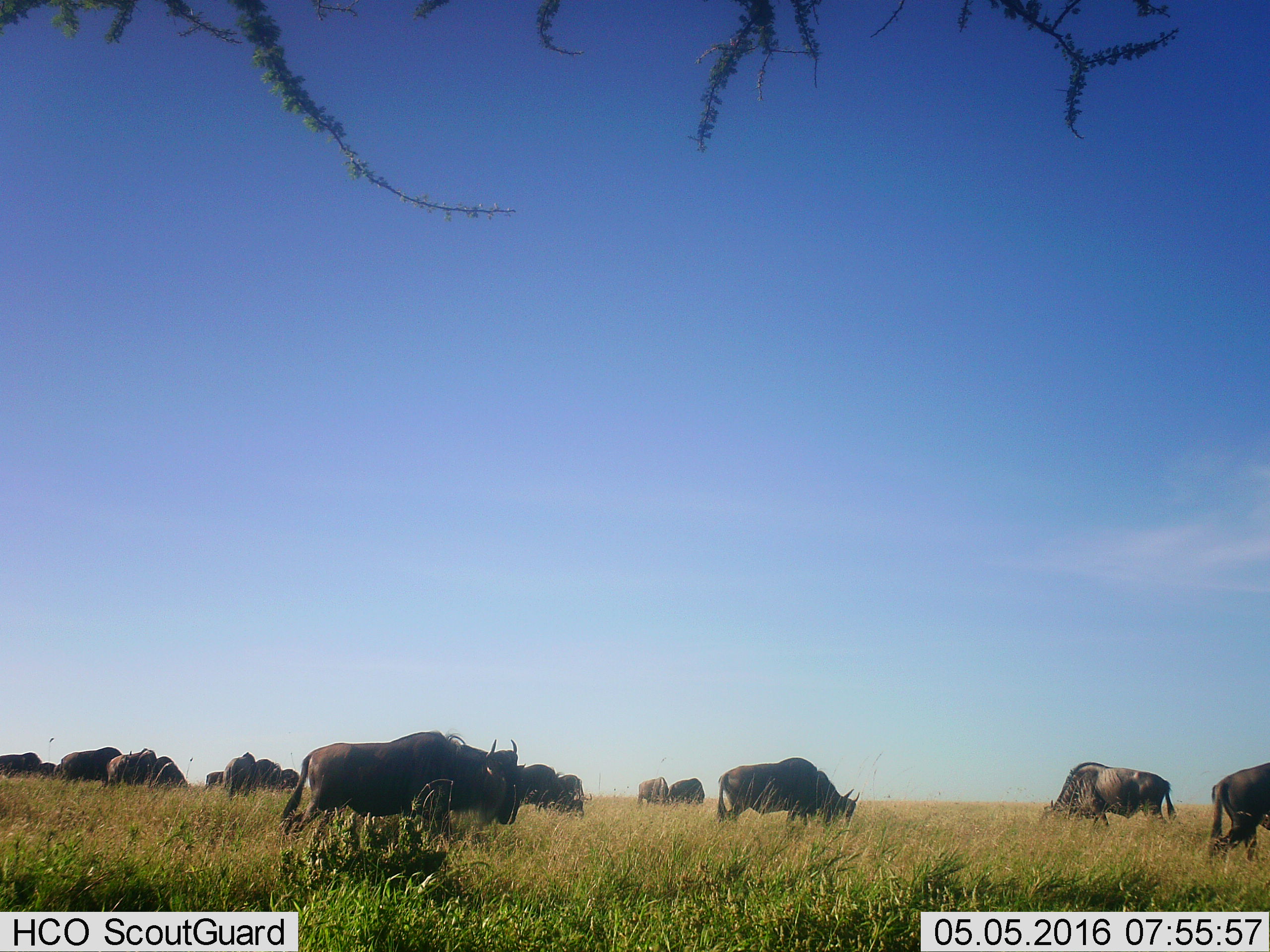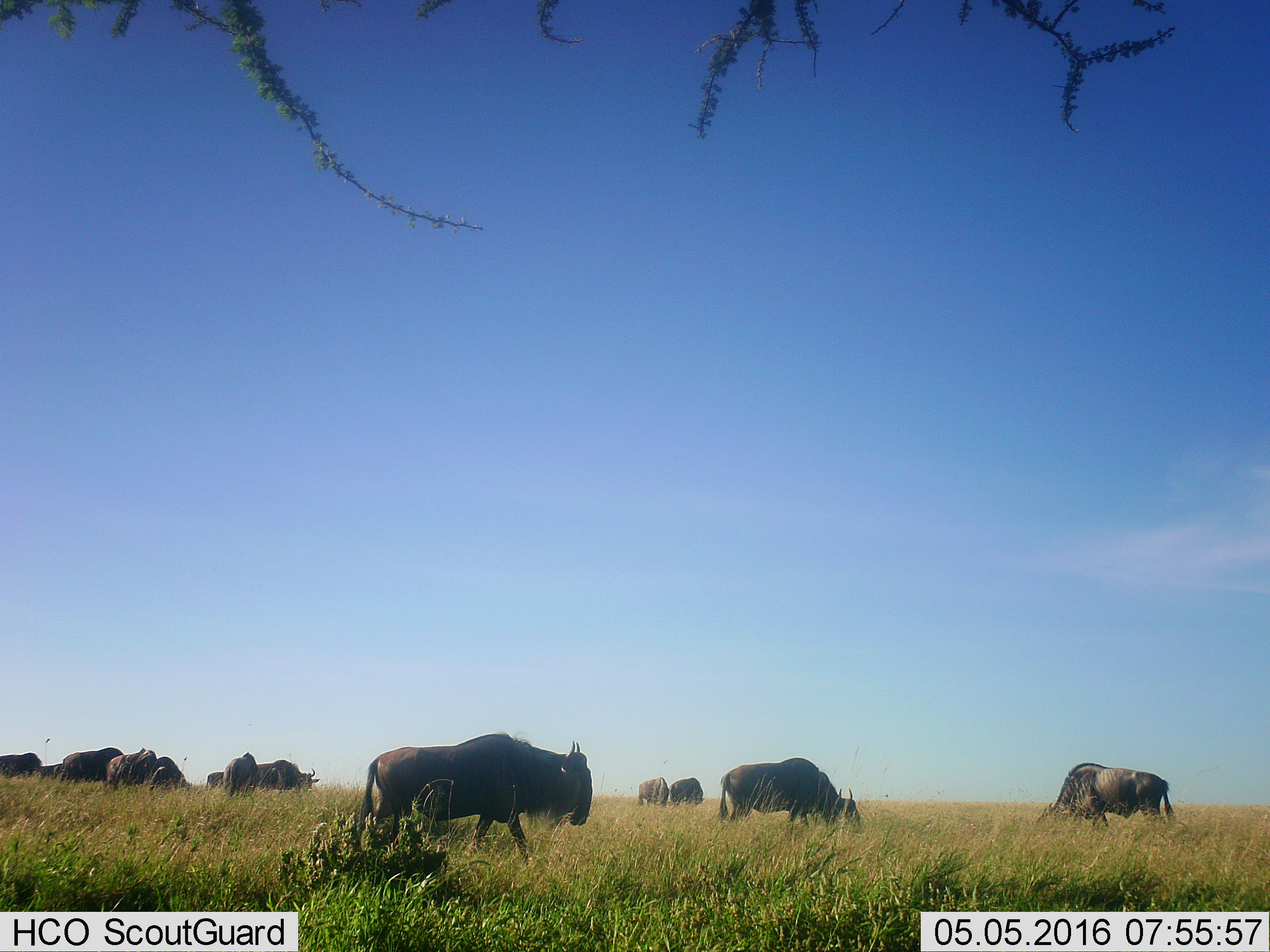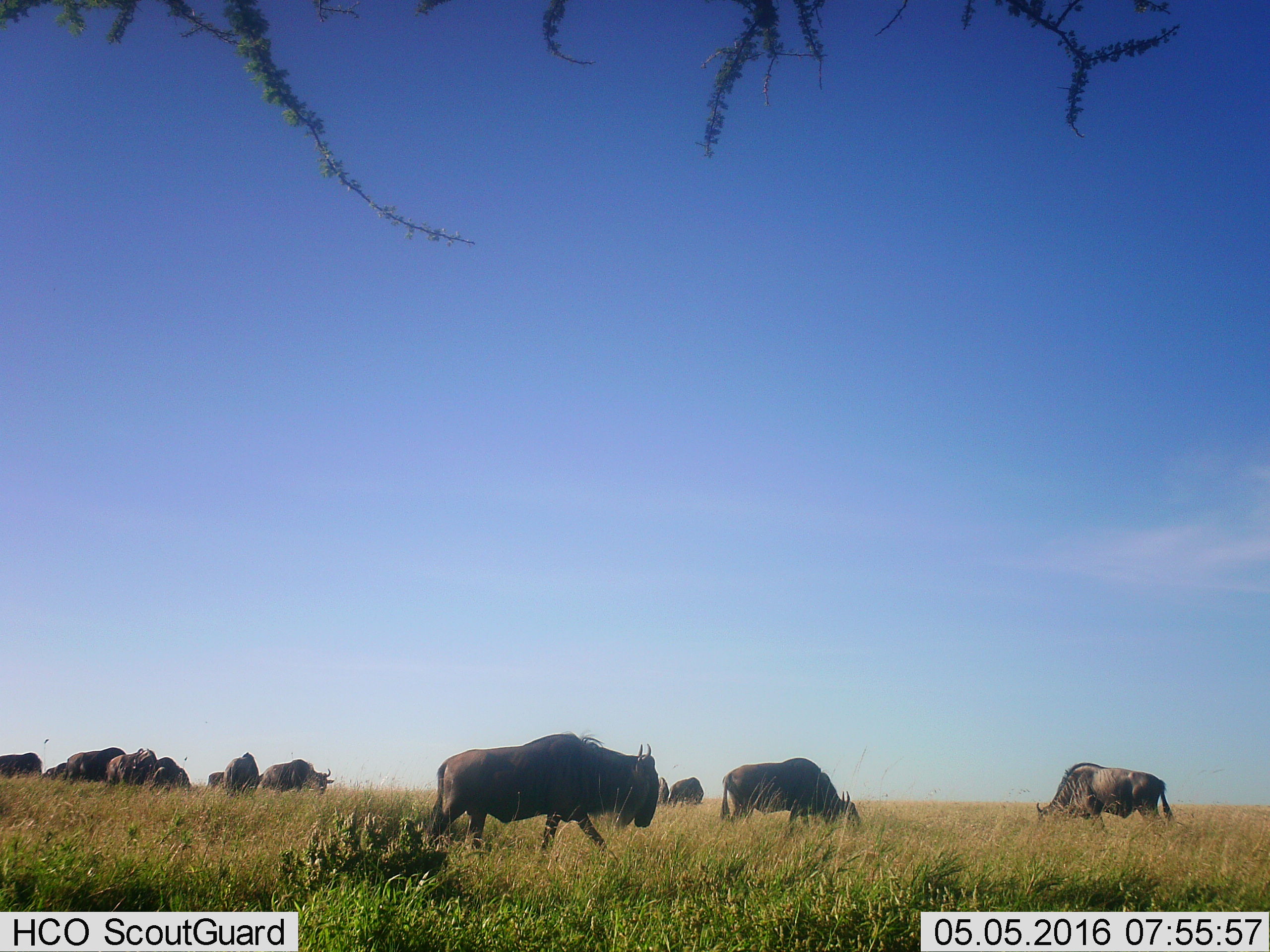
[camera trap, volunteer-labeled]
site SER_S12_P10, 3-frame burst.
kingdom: Animalia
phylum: Chordata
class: Mammalia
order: Artiodactyla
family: Bovidae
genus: Connochaetes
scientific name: Connochaetes taurinus taurinus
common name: blue wildebeest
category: wildebeestblue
Wildebeestblue (blue wildebeest) (Connochaetes taurinus taurinus), count 11-50. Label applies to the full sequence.